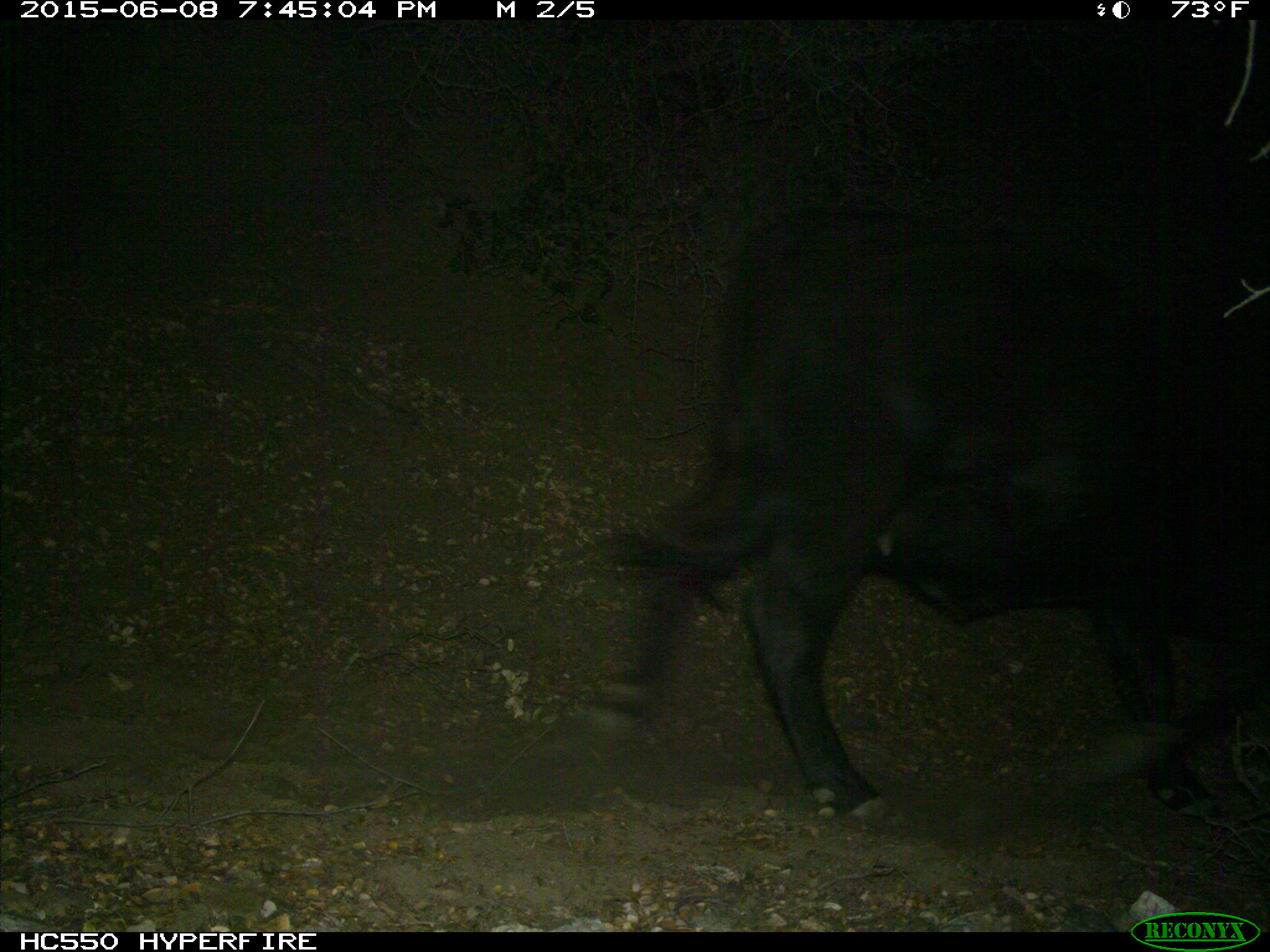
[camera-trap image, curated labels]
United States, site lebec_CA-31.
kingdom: Animalia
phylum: Chordata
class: Mammalia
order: Artiodactyla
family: Bovidae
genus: Bos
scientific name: Bos taurus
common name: domestic cow